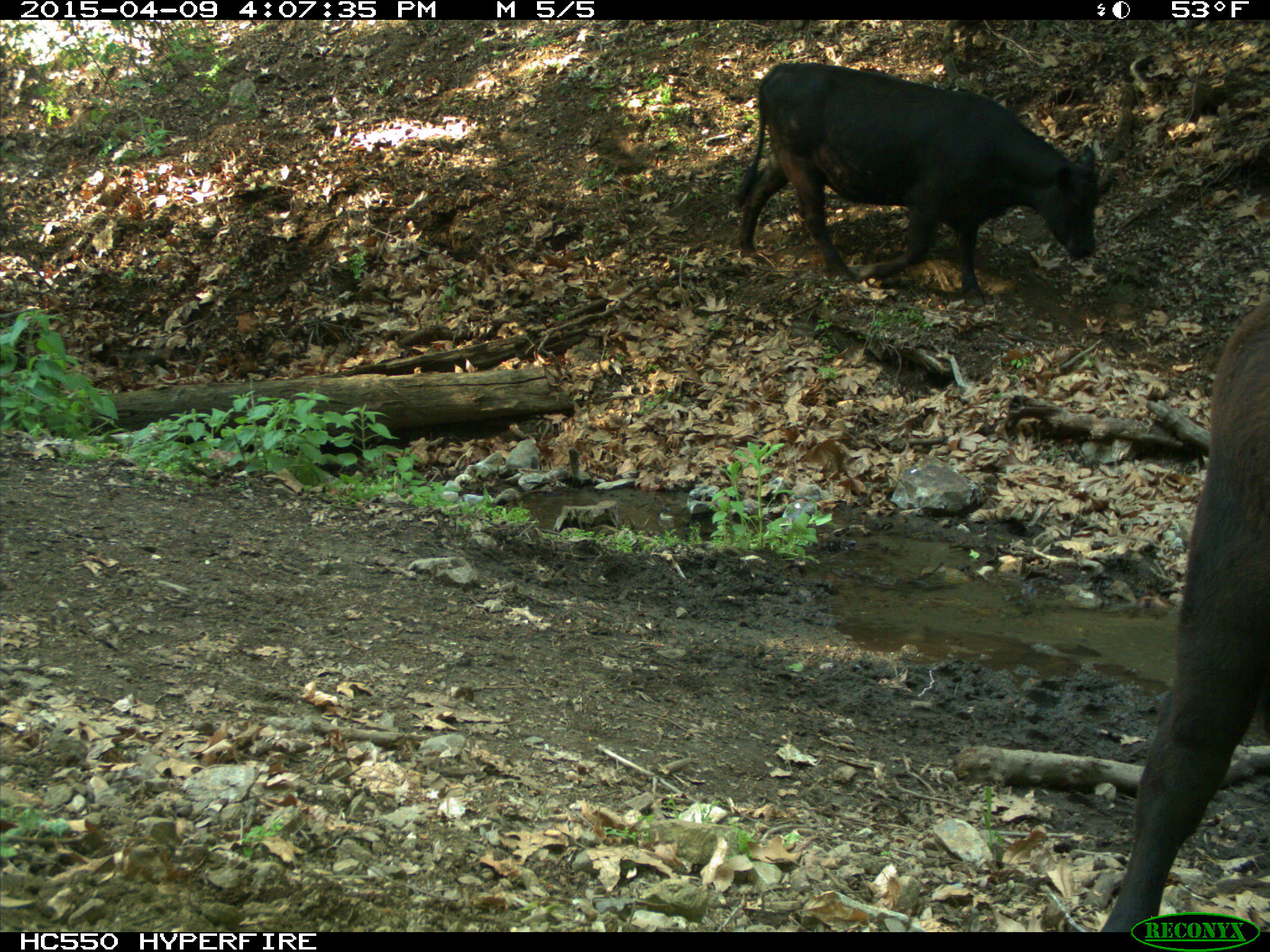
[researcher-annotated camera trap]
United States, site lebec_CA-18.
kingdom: Animalia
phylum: Chordata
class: Mammalia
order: Artiodactyla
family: Bovidae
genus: Bos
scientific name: Bos taurus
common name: domestic cow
Bos taurus (domestic cow).